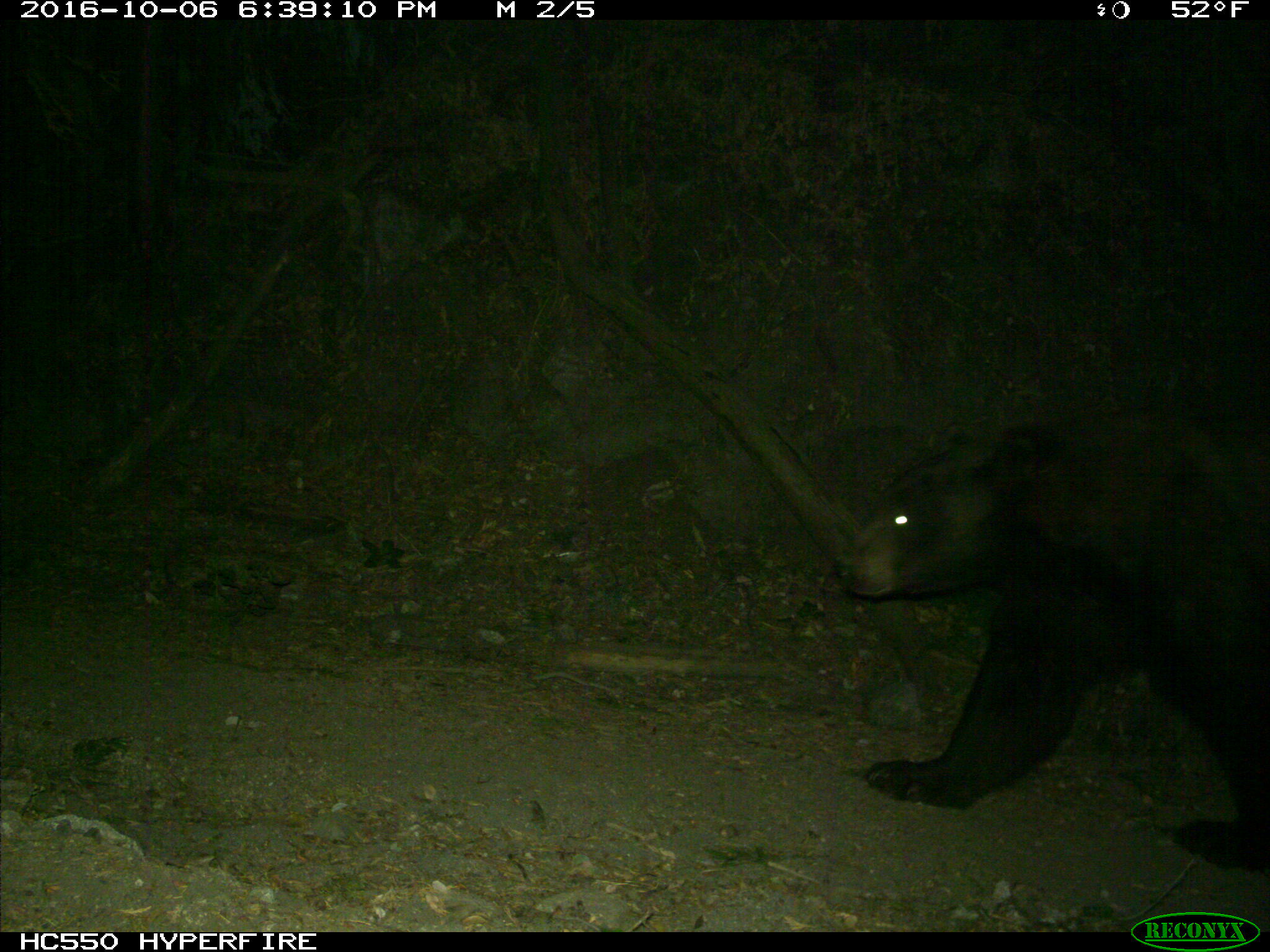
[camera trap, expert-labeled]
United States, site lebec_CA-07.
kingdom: Animalia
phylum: Chordata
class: Mammalia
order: Carnivora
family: Ursidae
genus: Ursus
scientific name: Ursus americanus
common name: american black bear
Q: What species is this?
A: Ursus americanus (american black bear).